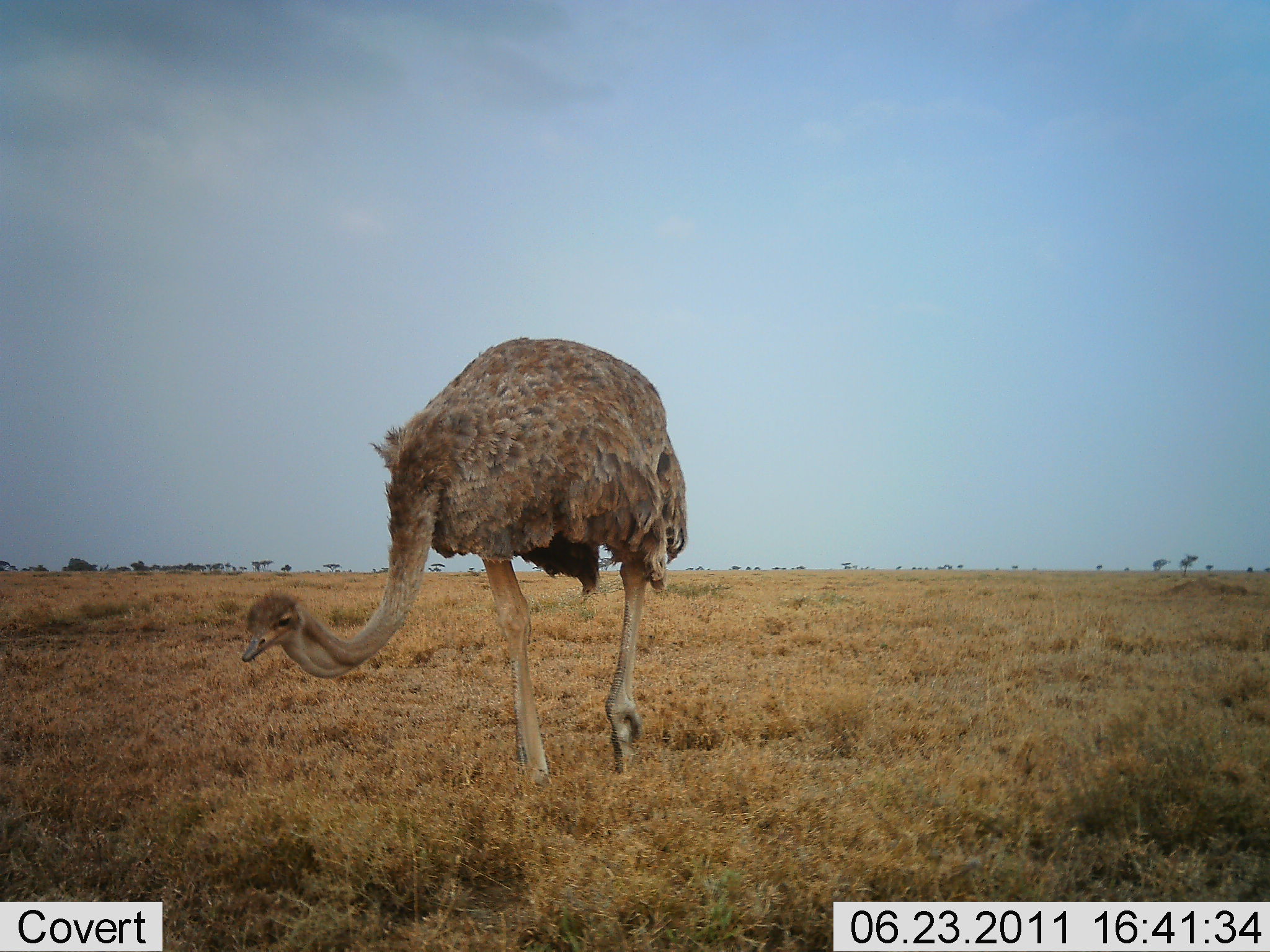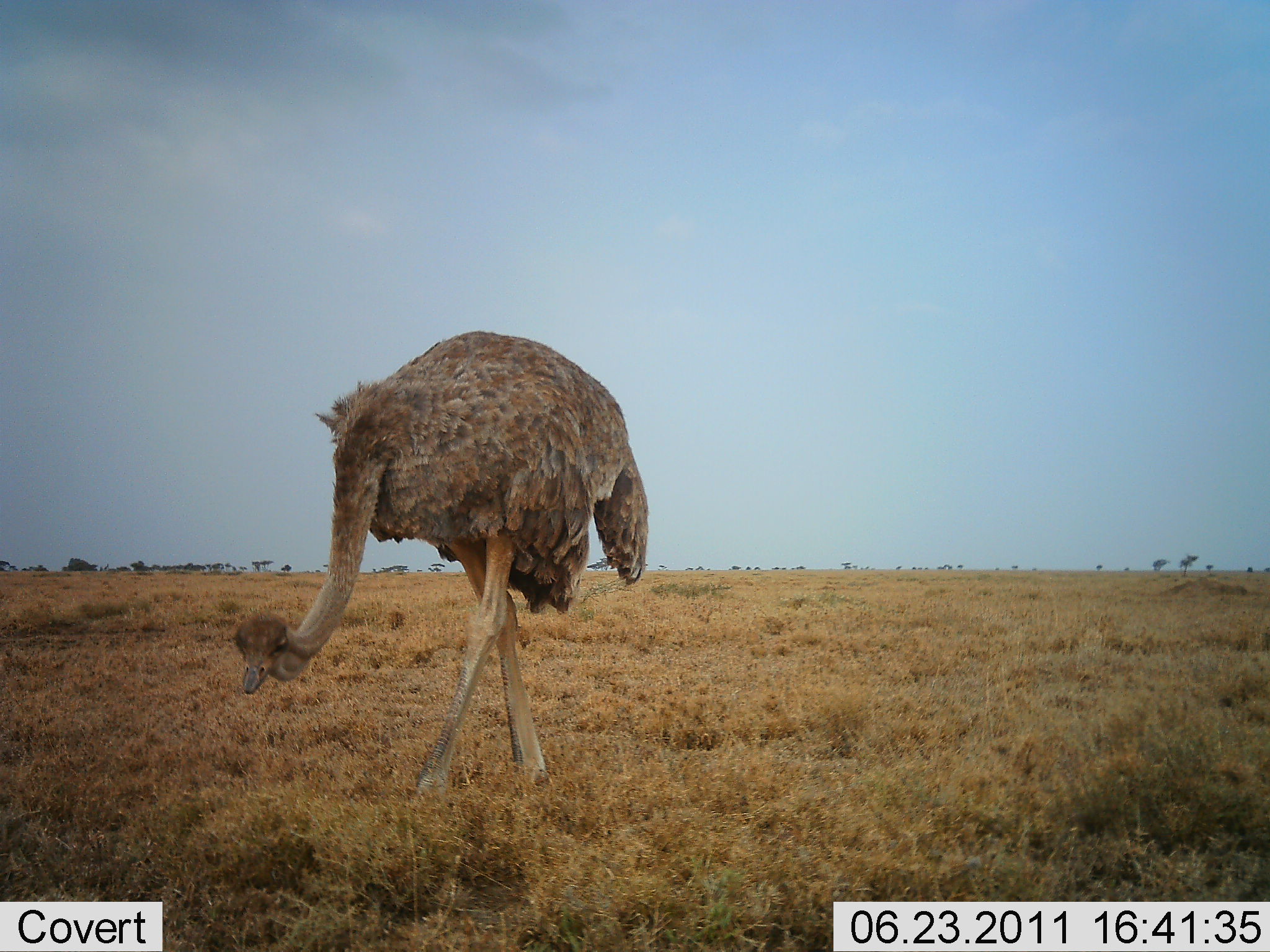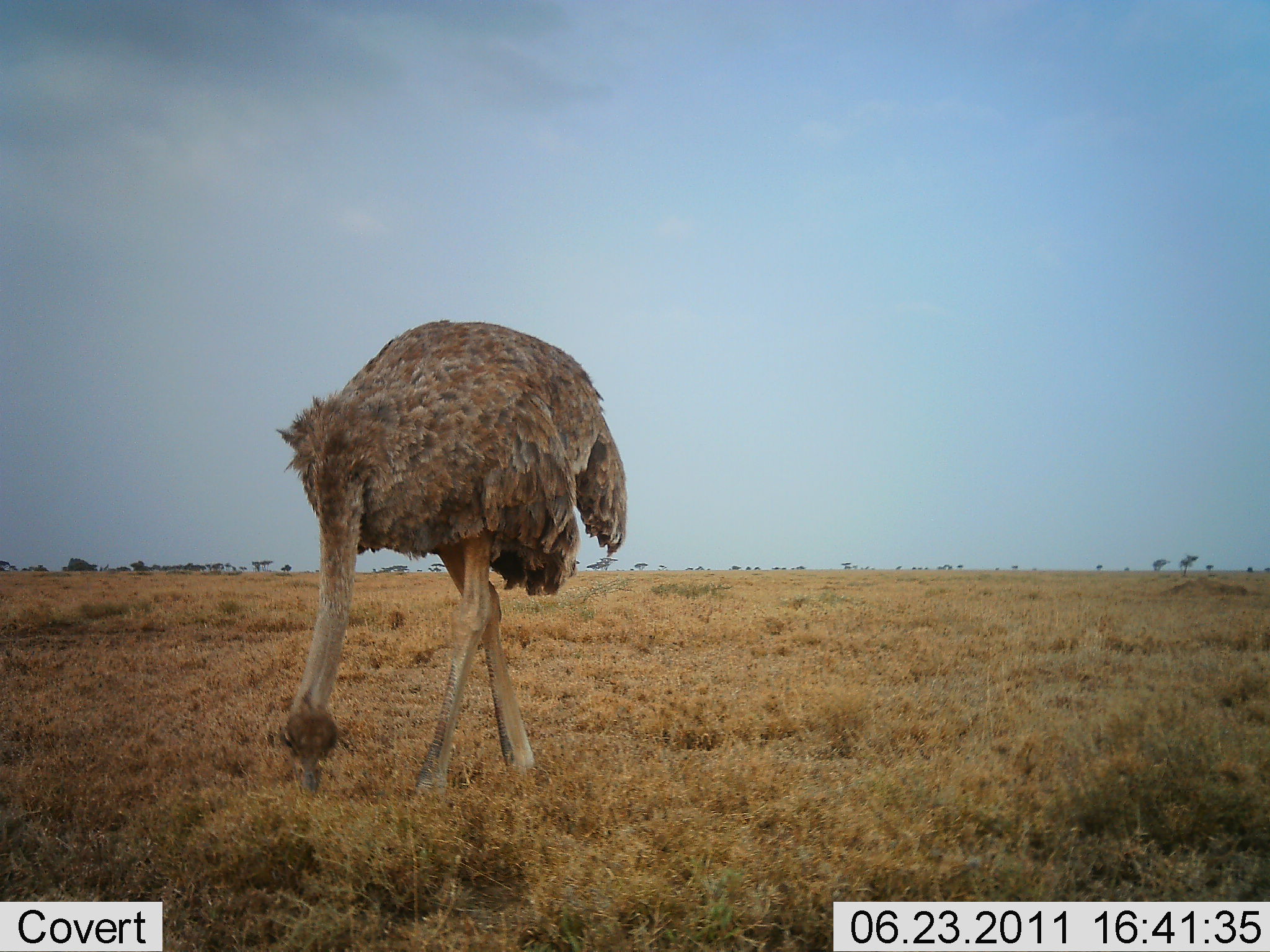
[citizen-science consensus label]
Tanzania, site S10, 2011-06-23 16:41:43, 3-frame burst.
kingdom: Animalia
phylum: Chordata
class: Aves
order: Struthioniformes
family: Struthionidae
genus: Struthio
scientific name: Struthio camelus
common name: ostrich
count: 1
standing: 25%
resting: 0%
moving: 8%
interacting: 0%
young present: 8%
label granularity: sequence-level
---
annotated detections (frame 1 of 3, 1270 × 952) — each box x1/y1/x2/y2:
animal: 240/335/688/788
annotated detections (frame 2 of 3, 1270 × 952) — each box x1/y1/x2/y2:
animal: 233/328/651/802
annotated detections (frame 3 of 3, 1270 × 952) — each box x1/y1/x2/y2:
animal: 275/320/631/804